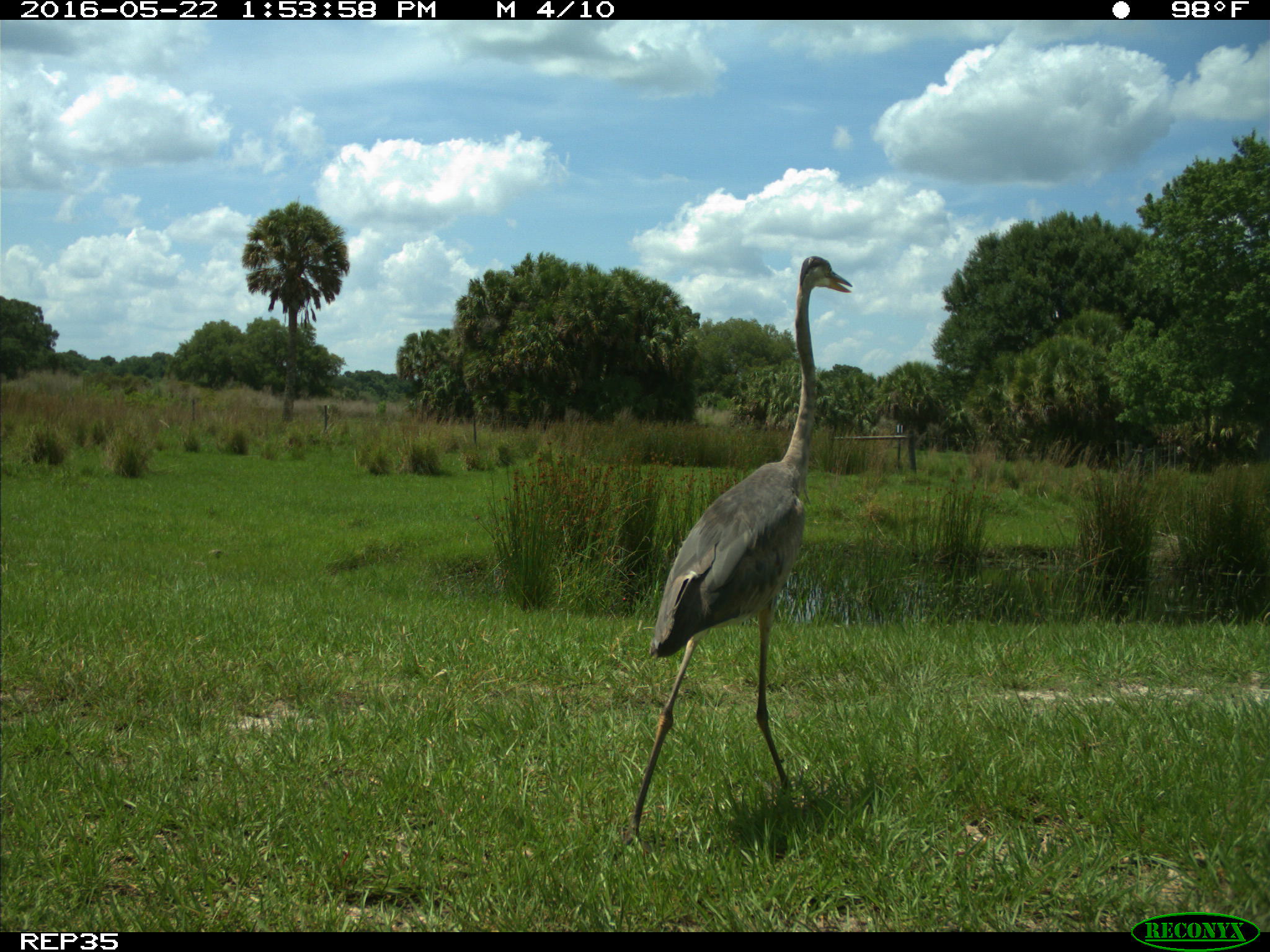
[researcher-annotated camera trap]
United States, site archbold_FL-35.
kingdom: Animalia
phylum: Chordata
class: Aves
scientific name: Aves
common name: birds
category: unidentified bird